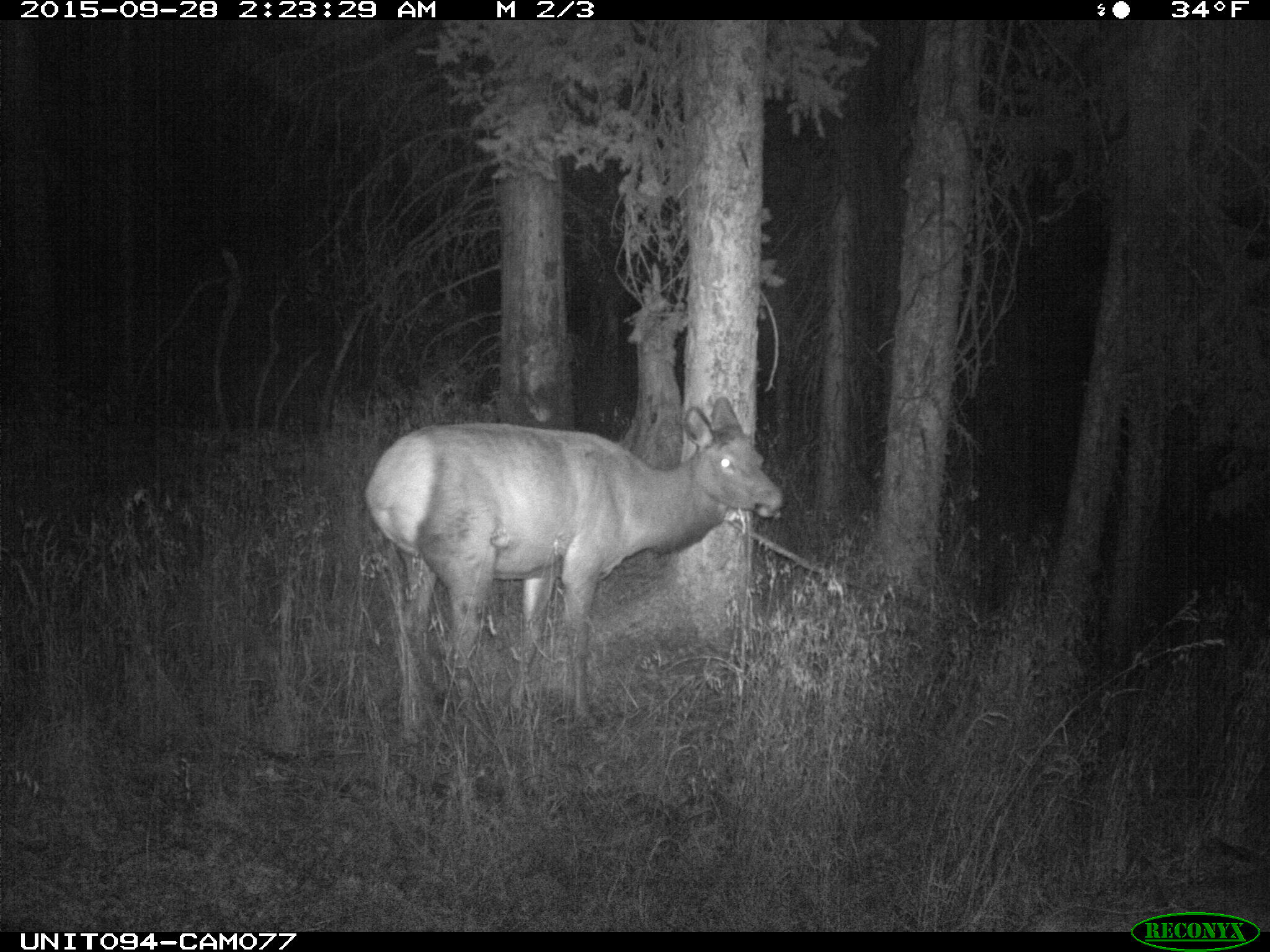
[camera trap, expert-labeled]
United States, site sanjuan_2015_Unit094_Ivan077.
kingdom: Animalia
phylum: Chordata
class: Mammalia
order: Artiodactyla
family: Cervidae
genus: Cervus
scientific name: Cervus elaphus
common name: red deer